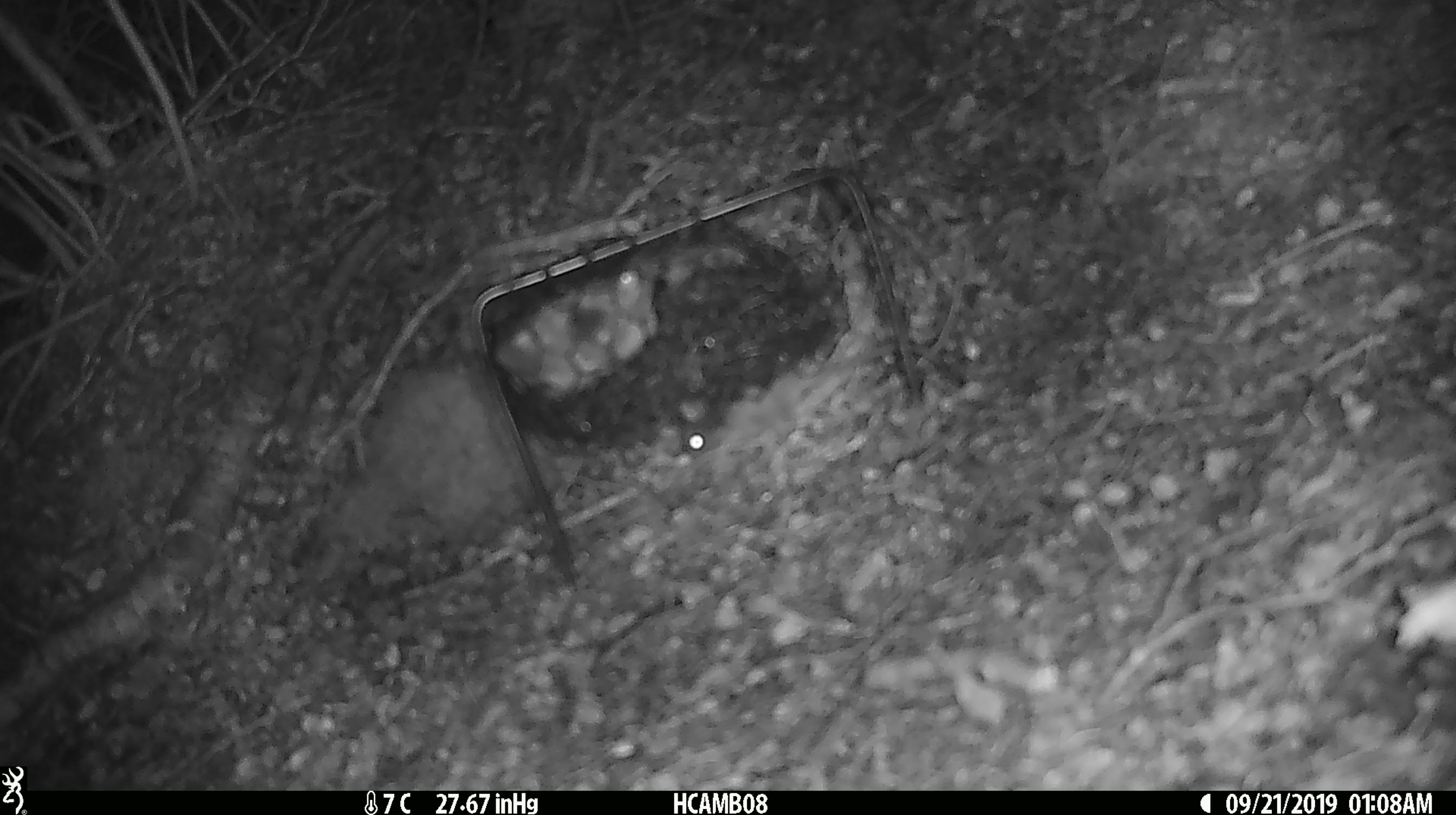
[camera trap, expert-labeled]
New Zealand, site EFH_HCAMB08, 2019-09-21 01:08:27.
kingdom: Animalia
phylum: Chordata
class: Mammalia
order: Rodentia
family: Muridae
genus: Mus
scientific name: Mus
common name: mouse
Mouse (Mus).